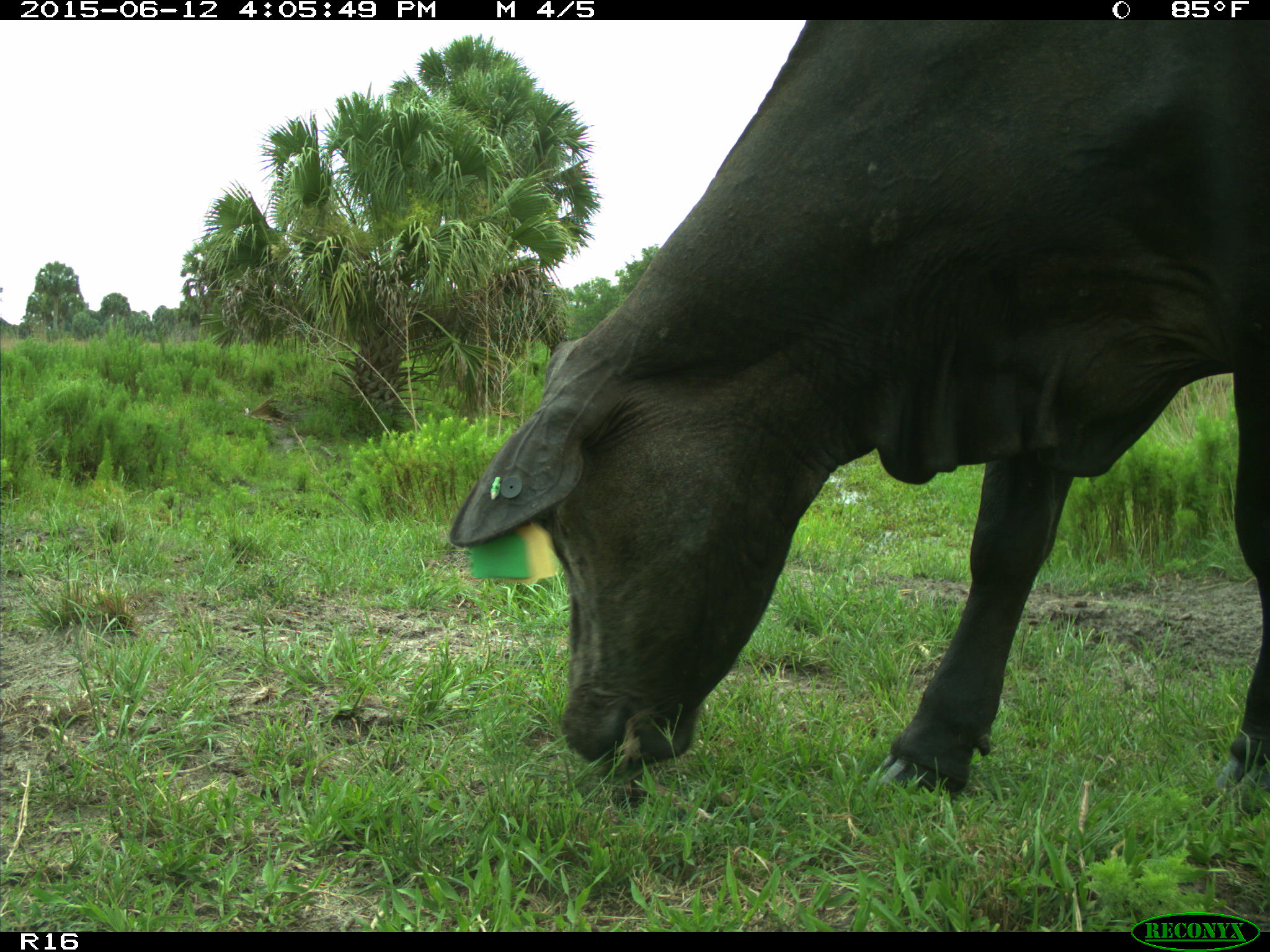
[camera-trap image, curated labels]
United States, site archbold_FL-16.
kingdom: Animalia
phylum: Chordata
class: Mammalia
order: Artiodactyla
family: Bovidae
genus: Bos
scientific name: Bos taurus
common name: domestic cow